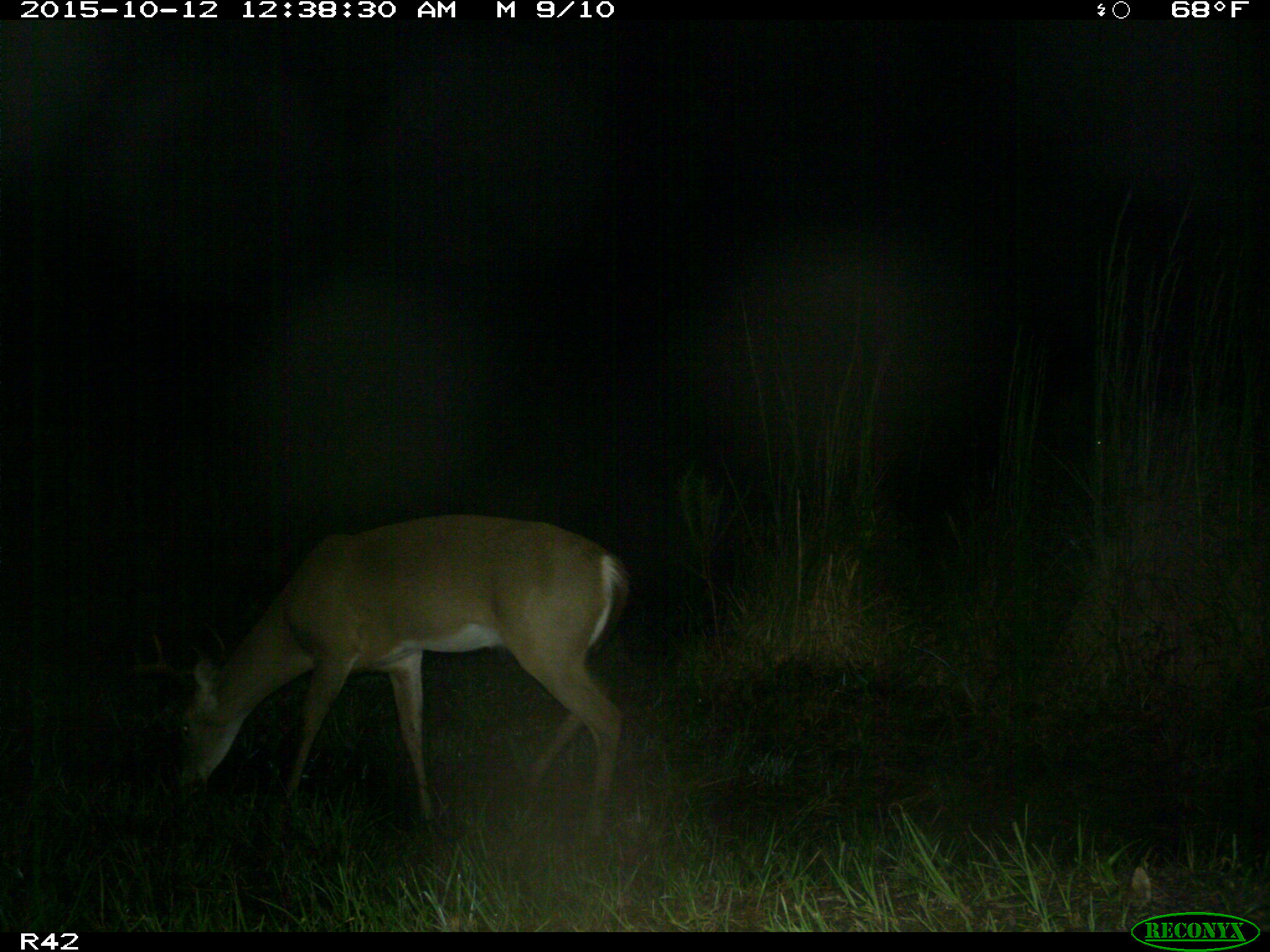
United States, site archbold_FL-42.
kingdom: Animalia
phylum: Chordata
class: Mammalia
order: Artiodactyla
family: Cervidae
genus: Odocoileus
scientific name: Odocoileus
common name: deer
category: unidentified deer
Unidentified deer (deer) (Odocoileus).